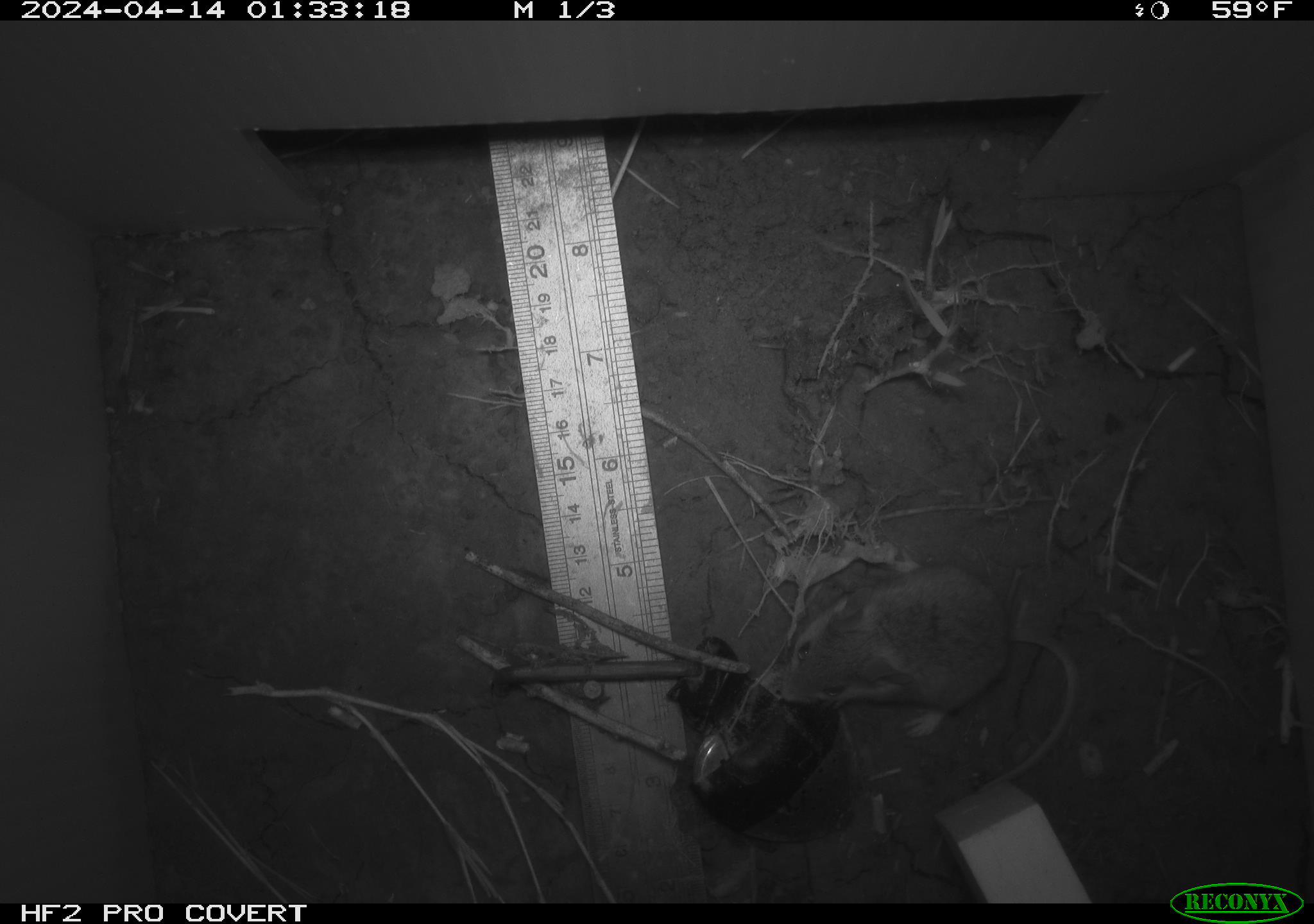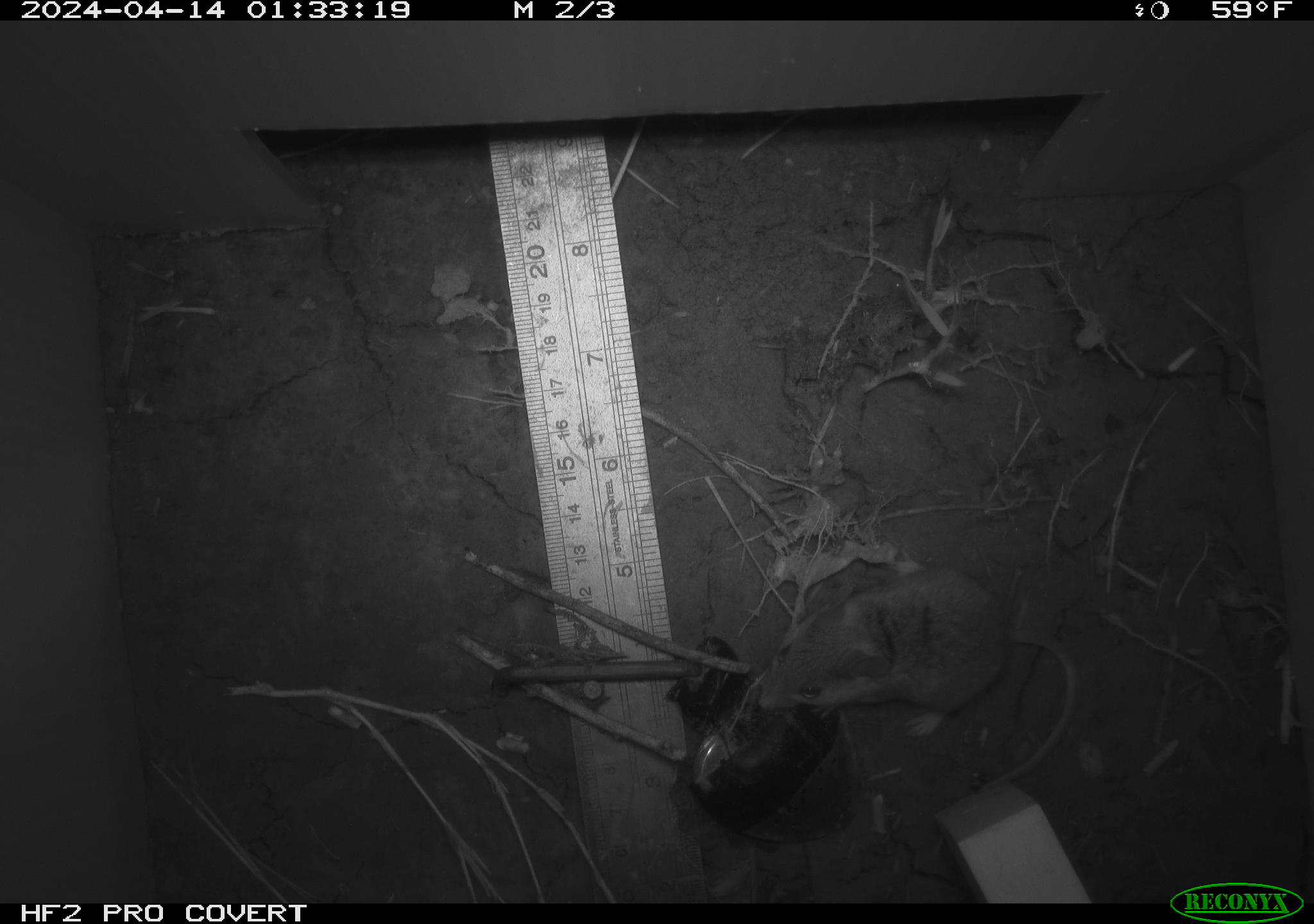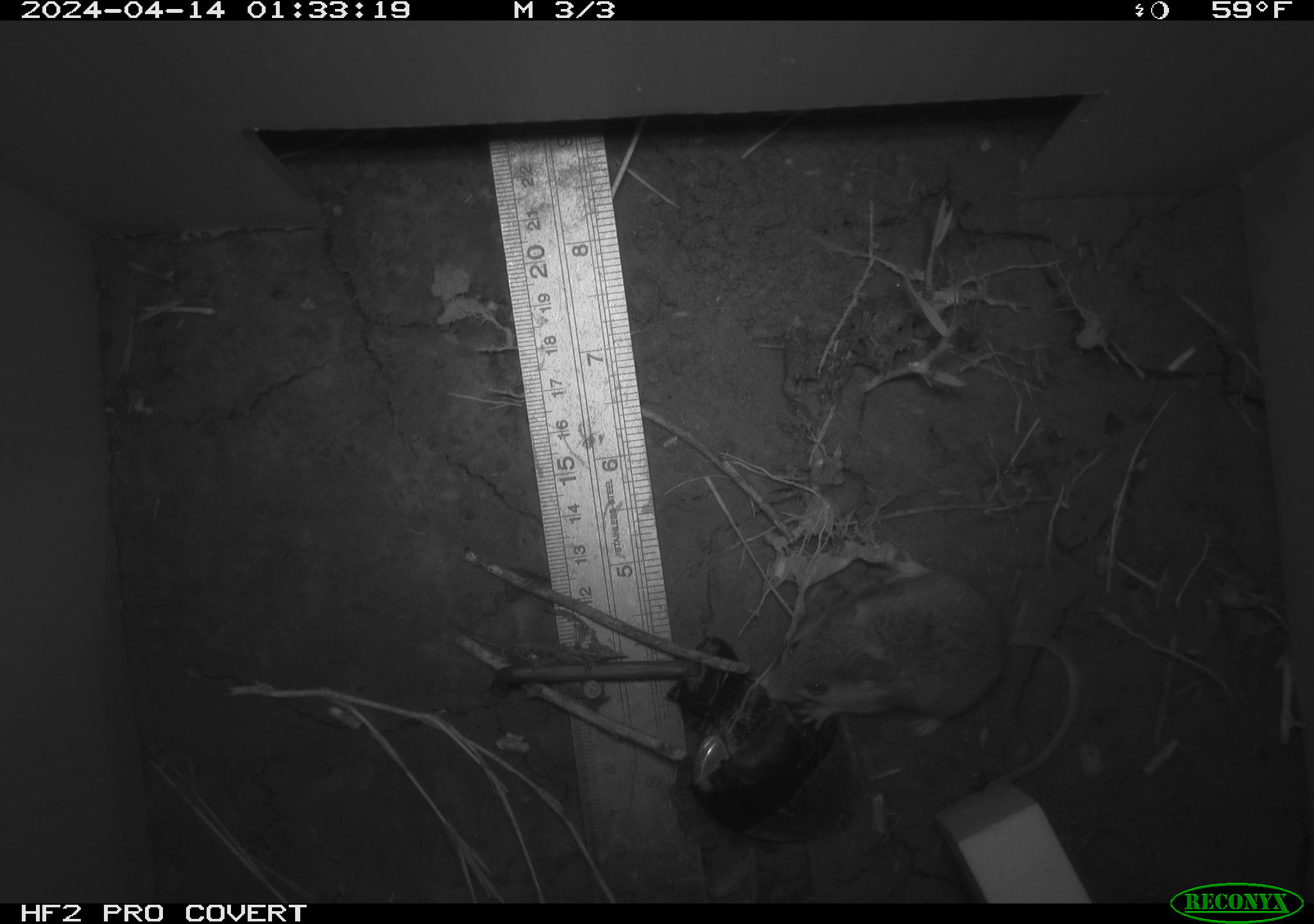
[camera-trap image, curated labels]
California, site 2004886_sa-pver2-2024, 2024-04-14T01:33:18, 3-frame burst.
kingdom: Animalia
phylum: Chordata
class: Mammalia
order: Rodentia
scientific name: Rodentia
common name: mouse species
Mouse species (Rodentia).